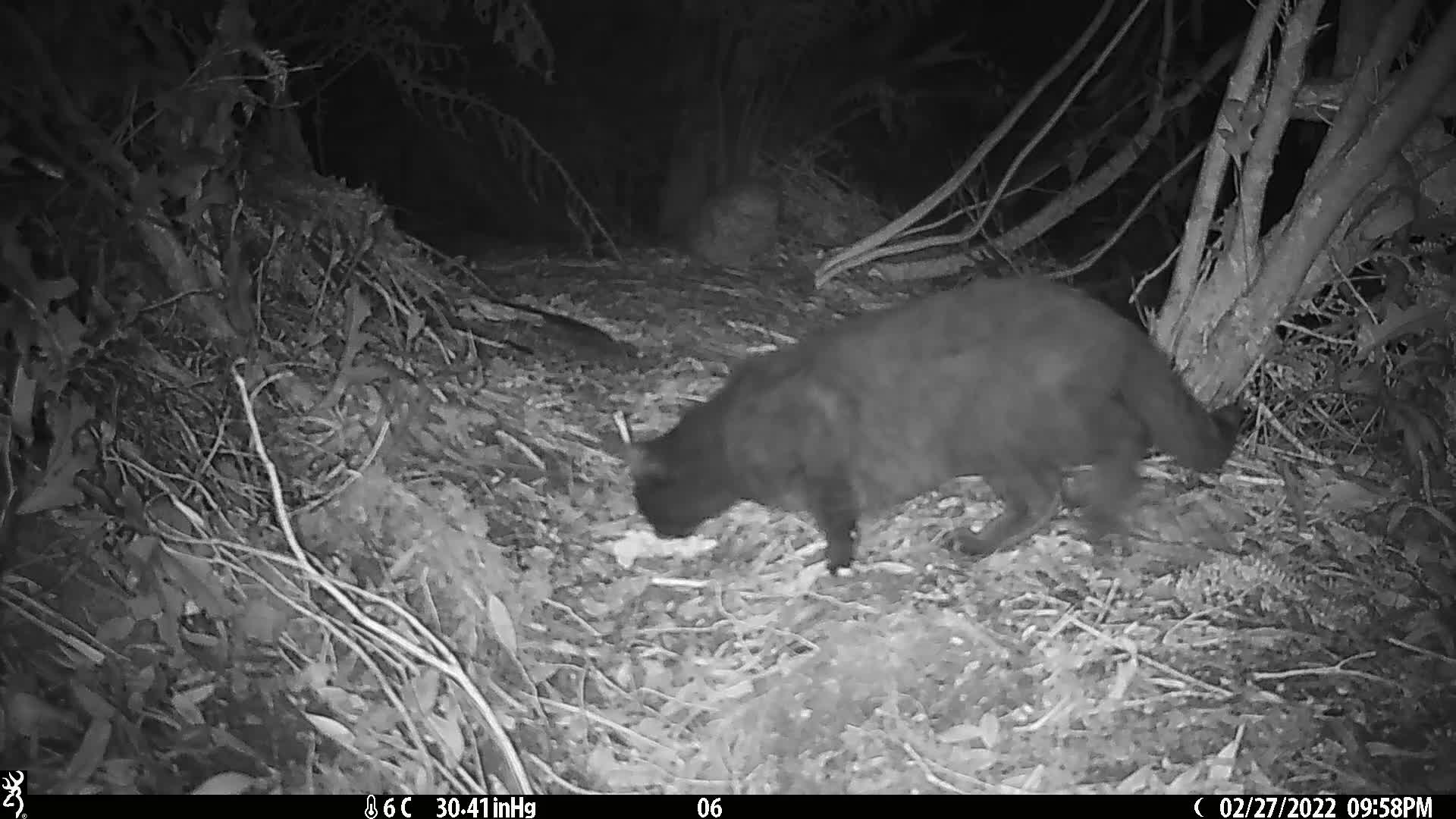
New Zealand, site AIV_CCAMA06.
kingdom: Animalia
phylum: Chordata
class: Mammalia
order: Carnivora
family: Felidae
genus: Felis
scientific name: Felis catus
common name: domestic cat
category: cat